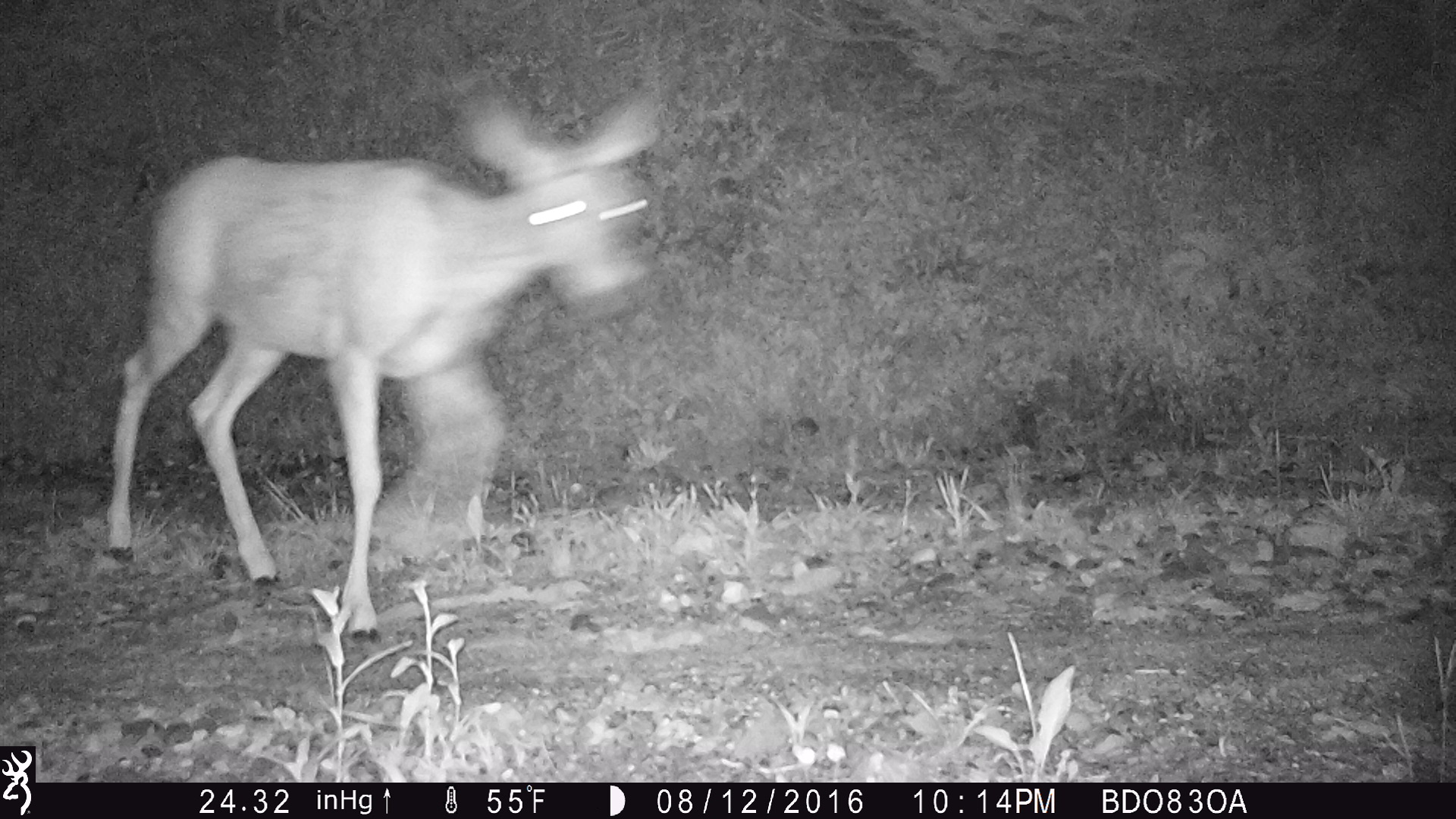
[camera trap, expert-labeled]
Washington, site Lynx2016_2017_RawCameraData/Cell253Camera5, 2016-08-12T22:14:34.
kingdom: Animalia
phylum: Chordata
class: Mammalia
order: Artiodactyla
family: Cervidae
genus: Odocoileus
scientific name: Odocoileus hemionus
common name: mule deer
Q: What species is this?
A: Odocoileus hemionus (mule deer).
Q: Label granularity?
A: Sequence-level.